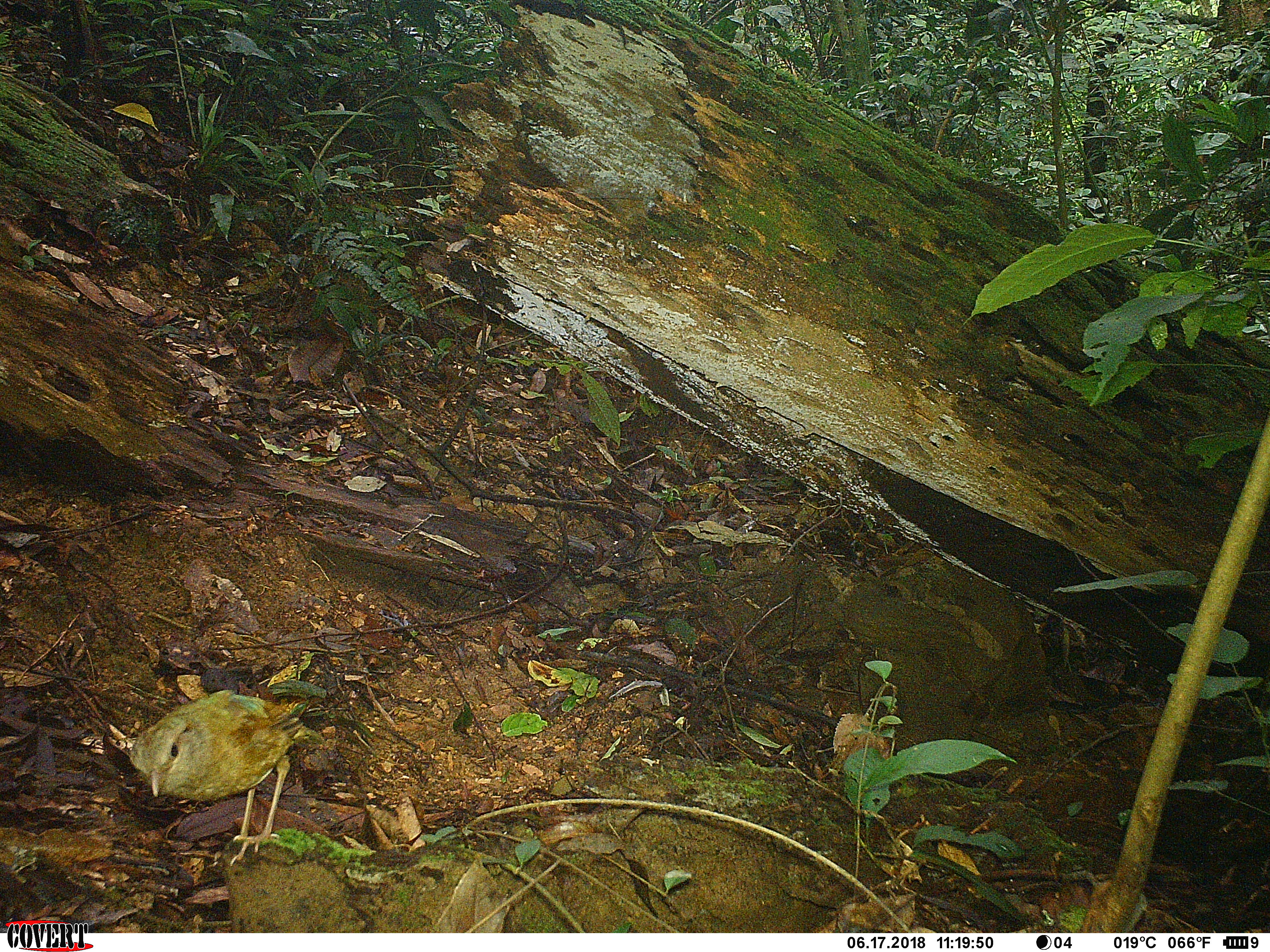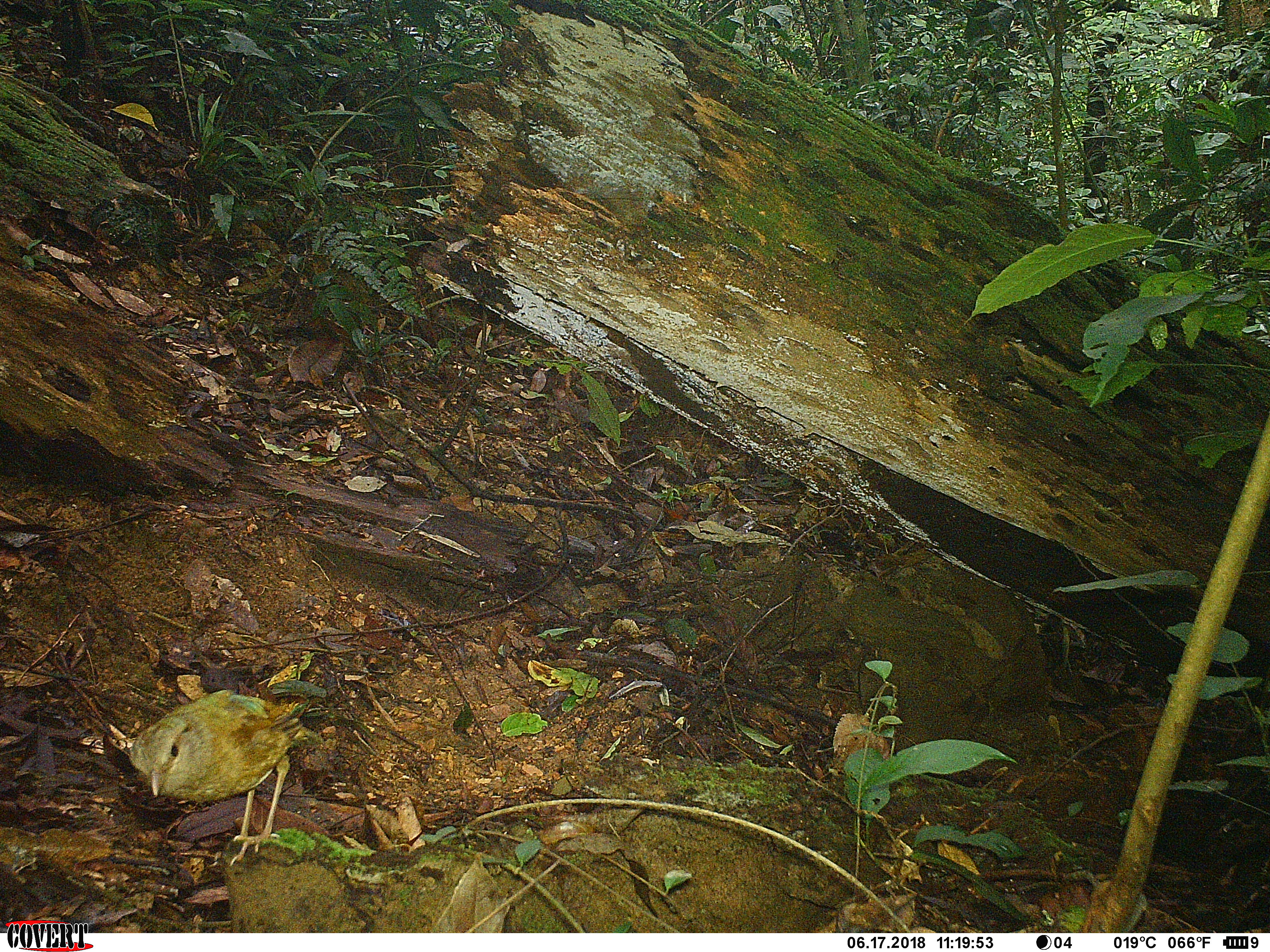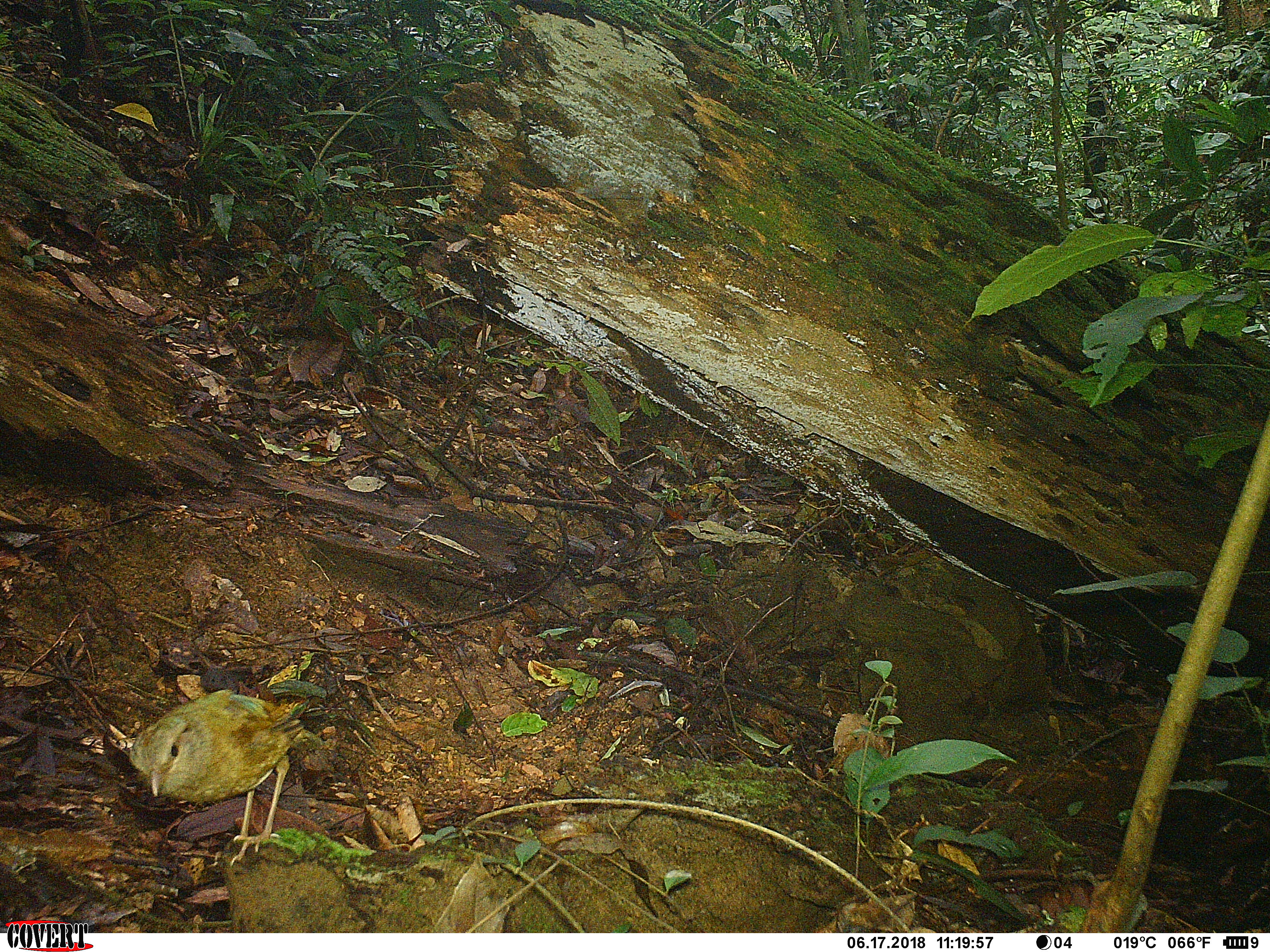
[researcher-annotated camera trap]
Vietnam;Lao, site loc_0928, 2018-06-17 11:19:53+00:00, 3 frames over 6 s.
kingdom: Animalia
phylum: Chordata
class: Aves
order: Passeriformes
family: Pittidae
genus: Pitta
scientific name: Pitta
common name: typical pittas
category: unidentified pitta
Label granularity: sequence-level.